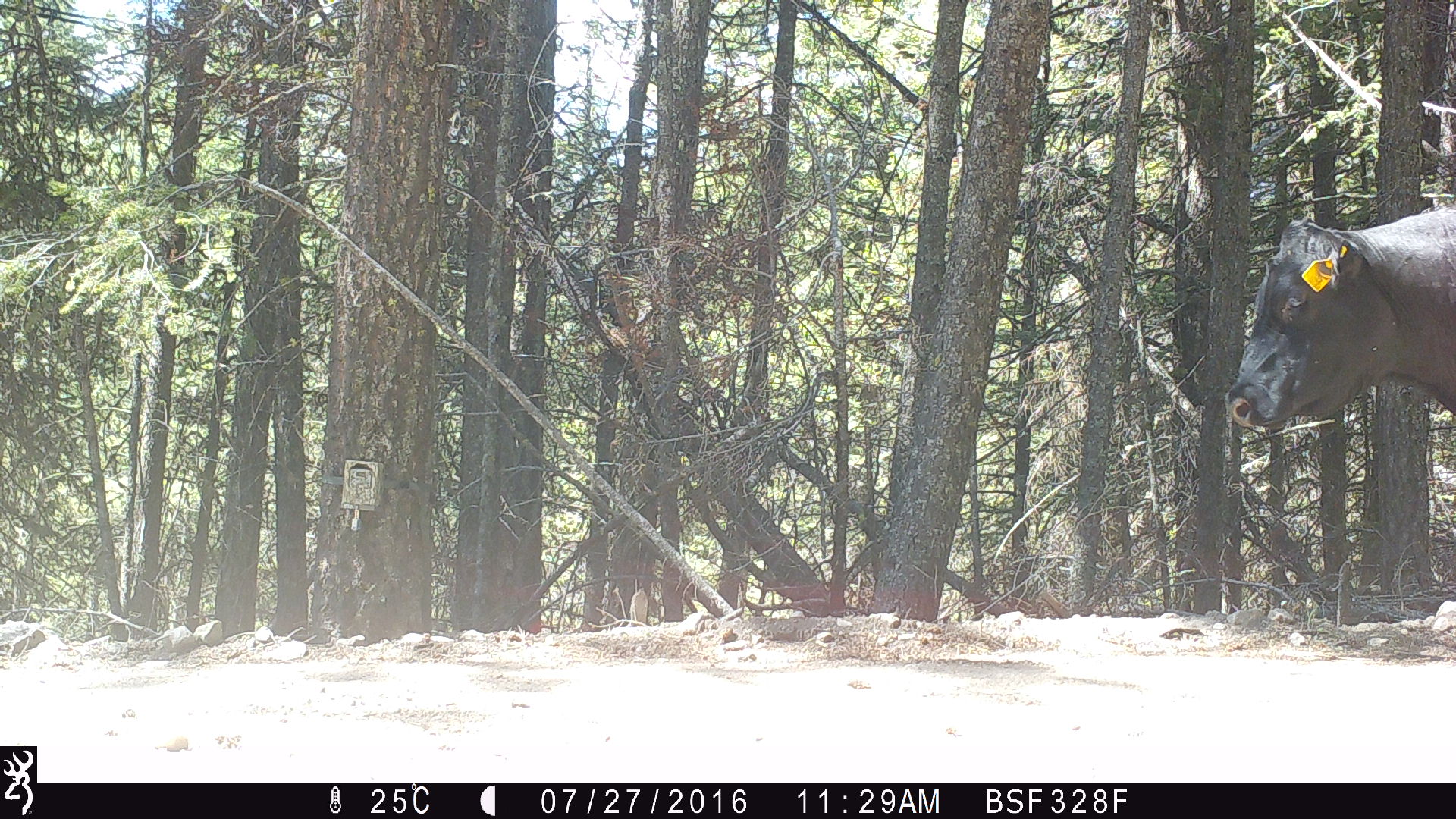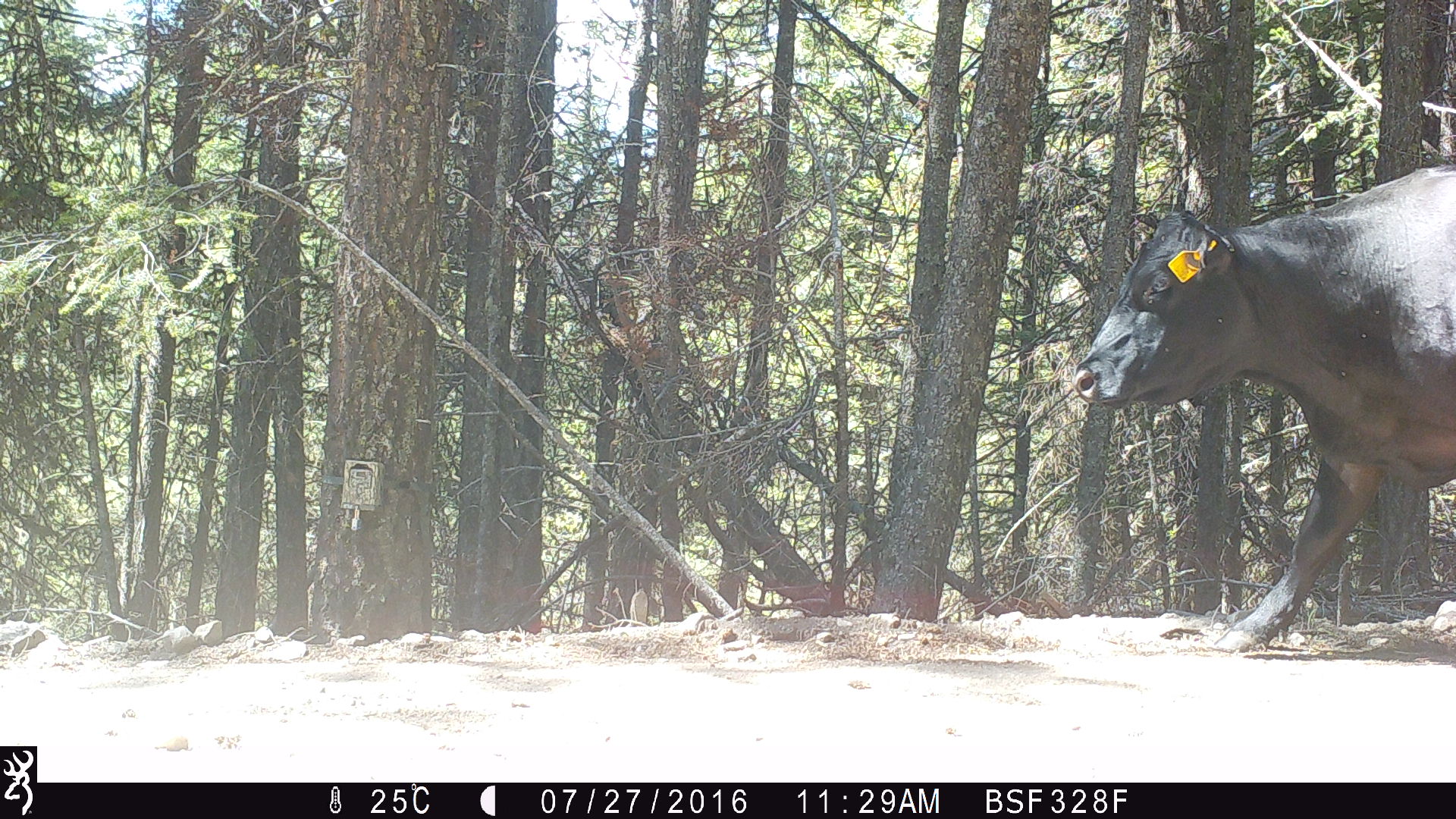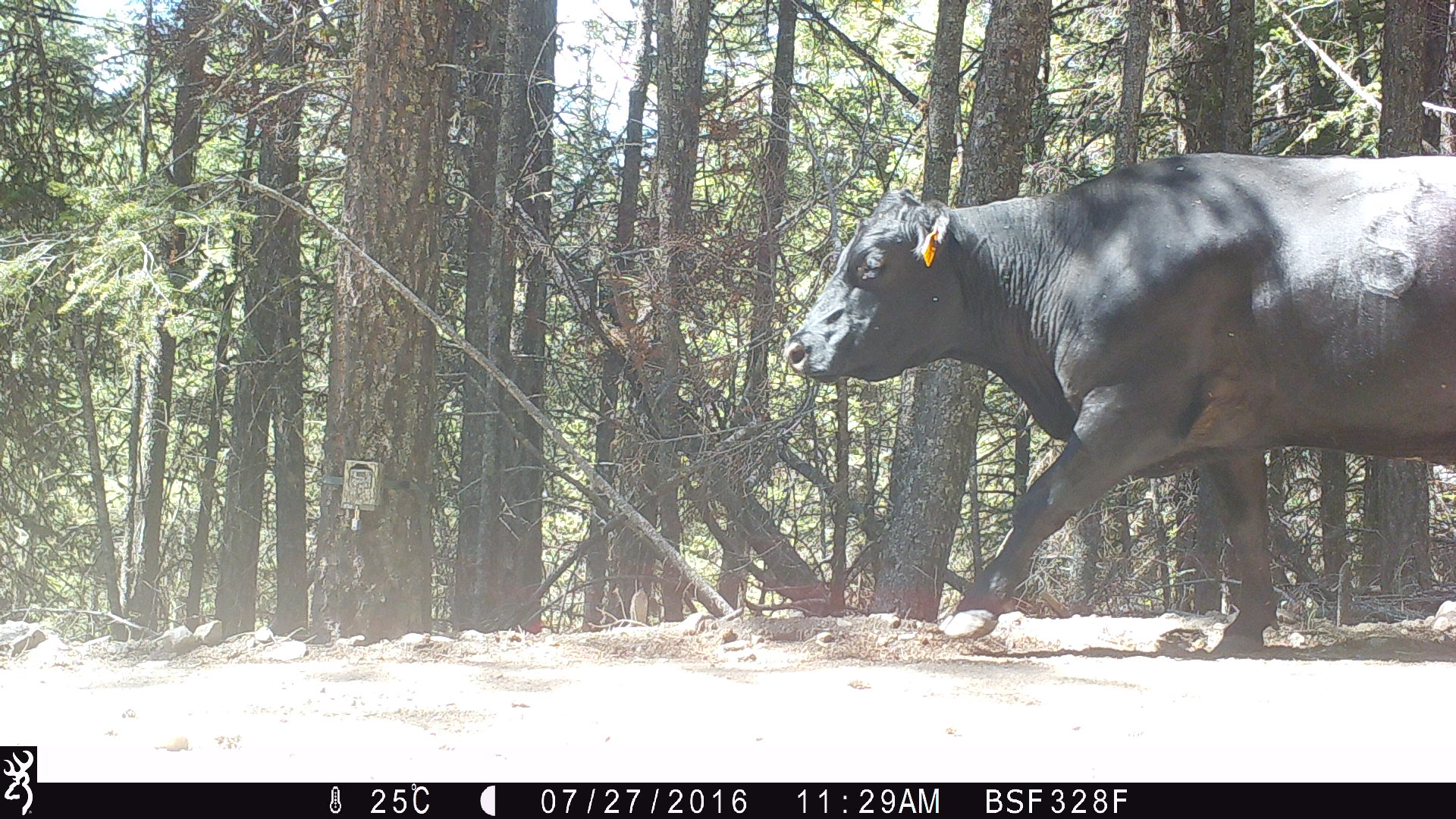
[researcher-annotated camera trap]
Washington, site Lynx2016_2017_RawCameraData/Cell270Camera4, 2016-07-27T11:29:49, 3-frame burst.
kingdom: Animalia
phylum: Chordata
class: Mammalia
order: Artiodactyla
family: Bovidae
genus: Bos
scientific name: Bos taurus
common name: domestic cattle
Domestic cattle (Bos taurus). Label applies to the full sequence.